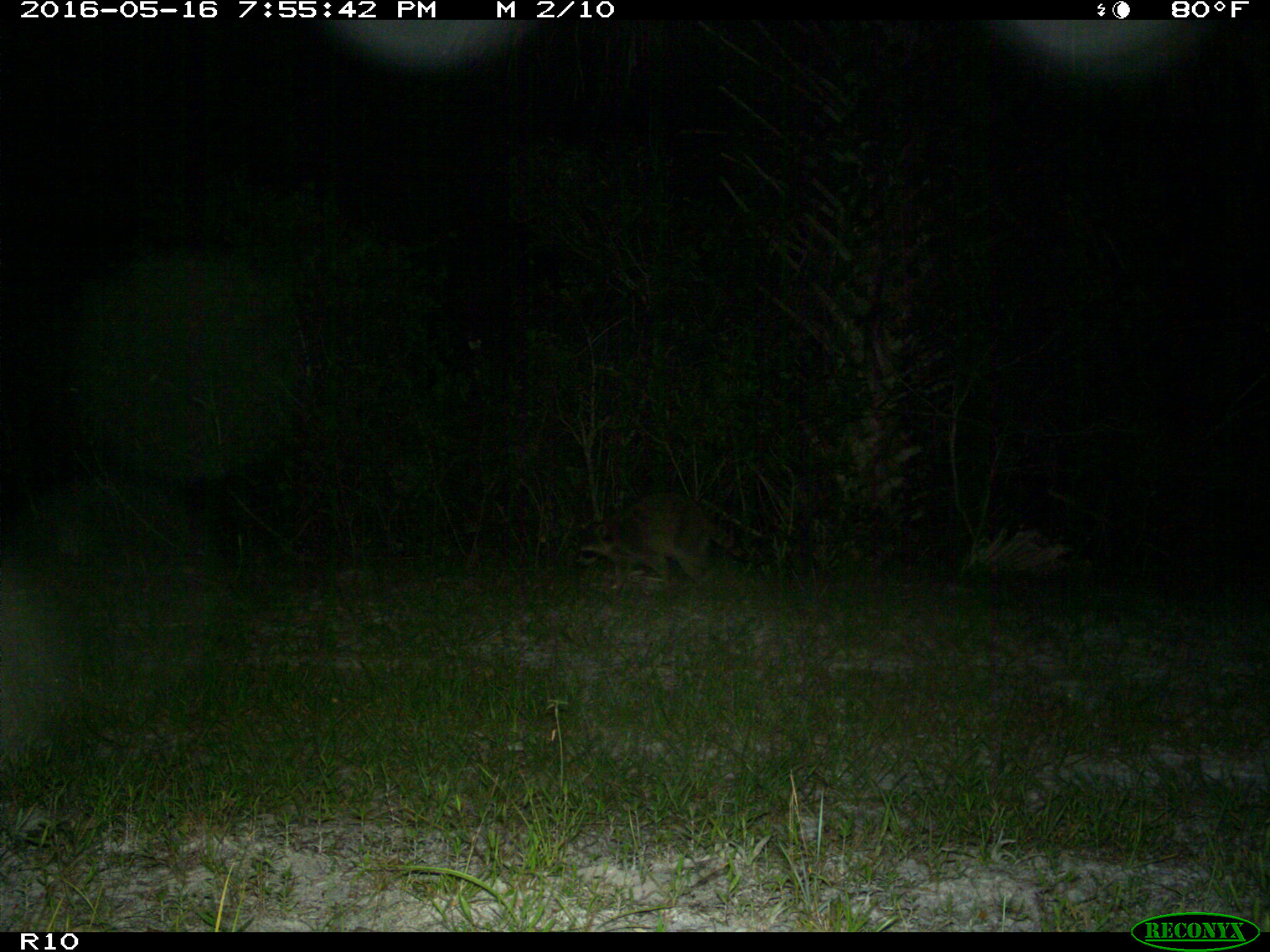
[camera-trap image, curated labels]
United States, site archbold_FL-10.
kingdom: Animalia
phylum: Chordata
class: Mammalia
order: Carnivora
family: Procyonidae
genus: Procyon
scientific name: Procyon lotor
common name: common raccoon